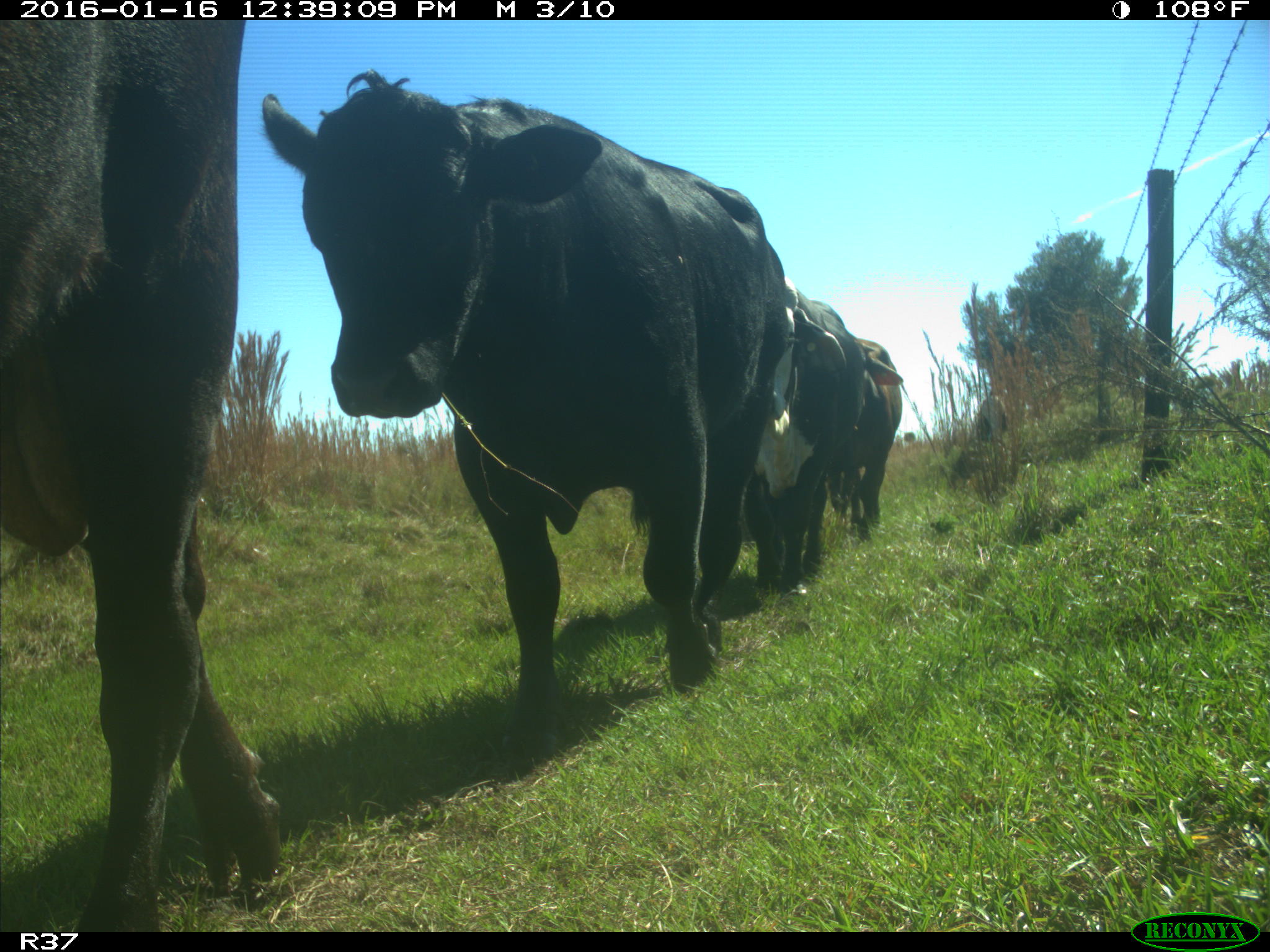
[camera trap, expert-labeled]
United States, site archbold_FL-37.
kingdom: Animalia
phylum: Chordata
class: Mammalia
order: Artiodactyla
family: Bovidae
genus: Bos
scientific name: Bos taurus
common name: domestic cow